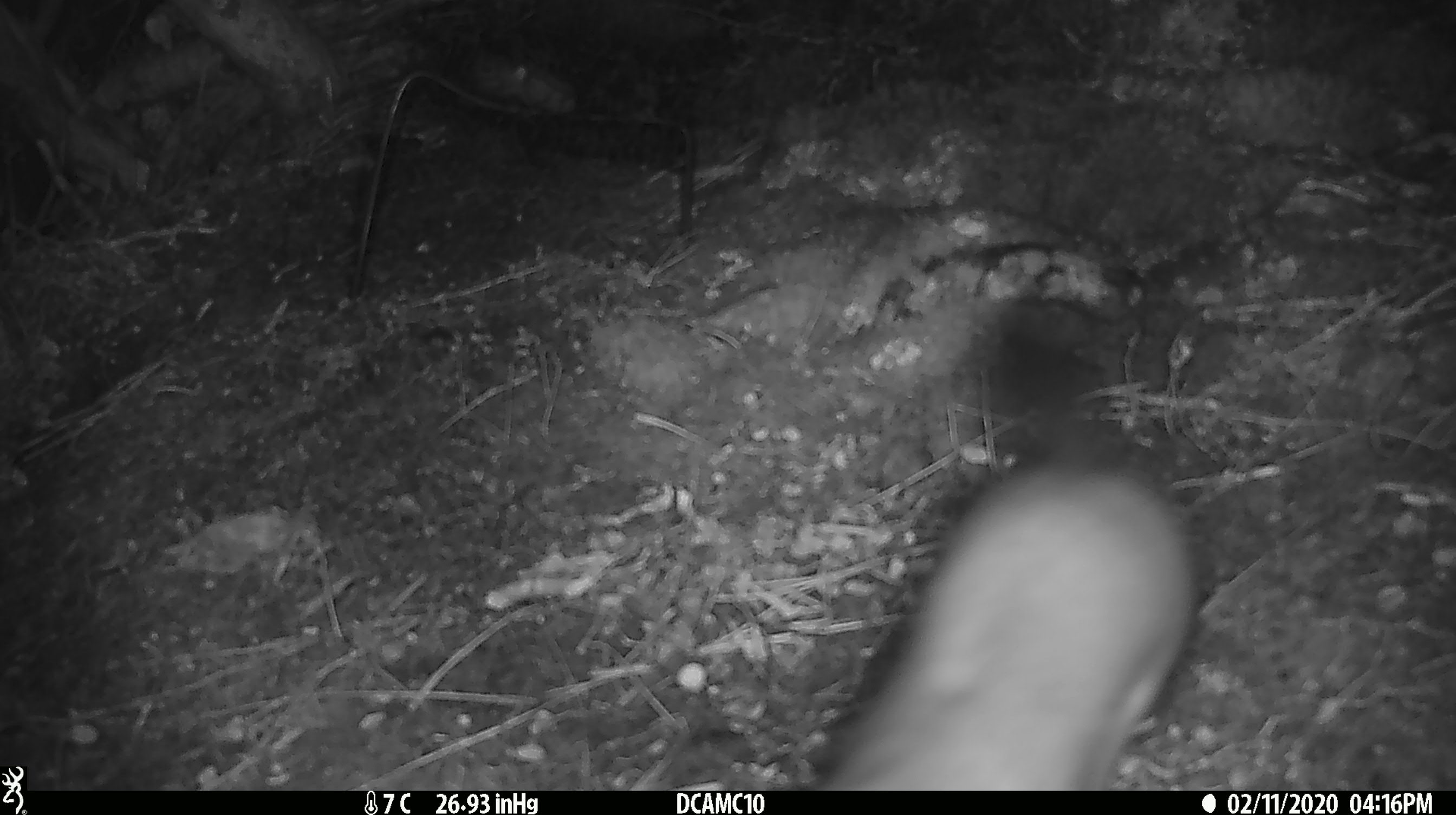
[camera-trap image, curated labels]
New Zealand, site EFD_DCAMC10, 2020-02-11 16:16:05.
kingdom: Animalia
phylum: Chordata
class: Mammalia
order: Carnivora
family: Mustelidae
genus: Mustela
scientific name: Mustela erminea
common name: stoat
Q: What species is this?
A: Stoat (Mustela erminea).